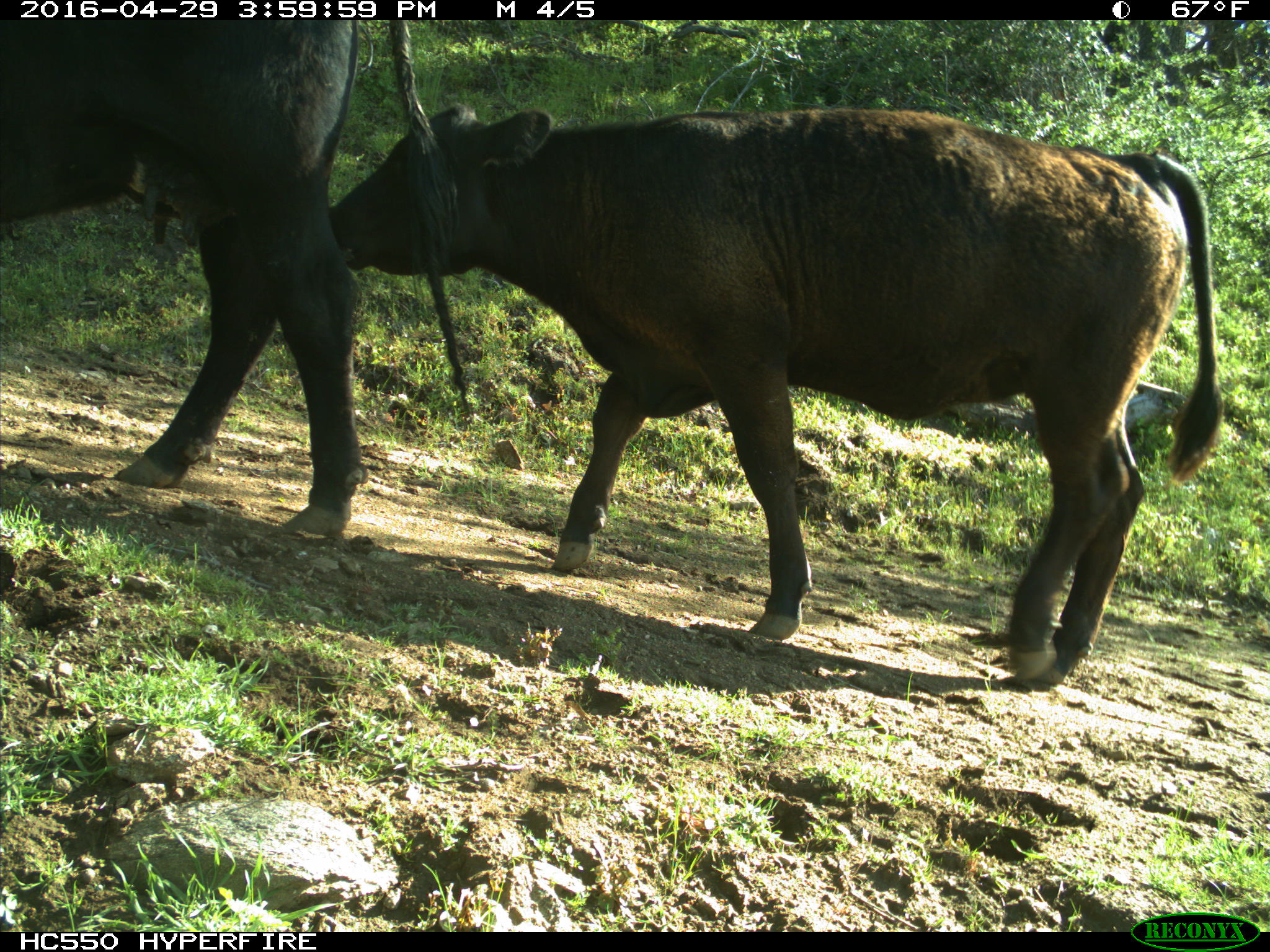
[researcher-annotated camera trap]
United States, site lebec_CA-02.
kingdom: Animalia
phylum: Chordata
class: Mammalia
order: Artiodactyla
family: Bovidae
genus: Bos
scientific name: Bos taurus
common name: domestic cow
Bos taurus (domestic cow).